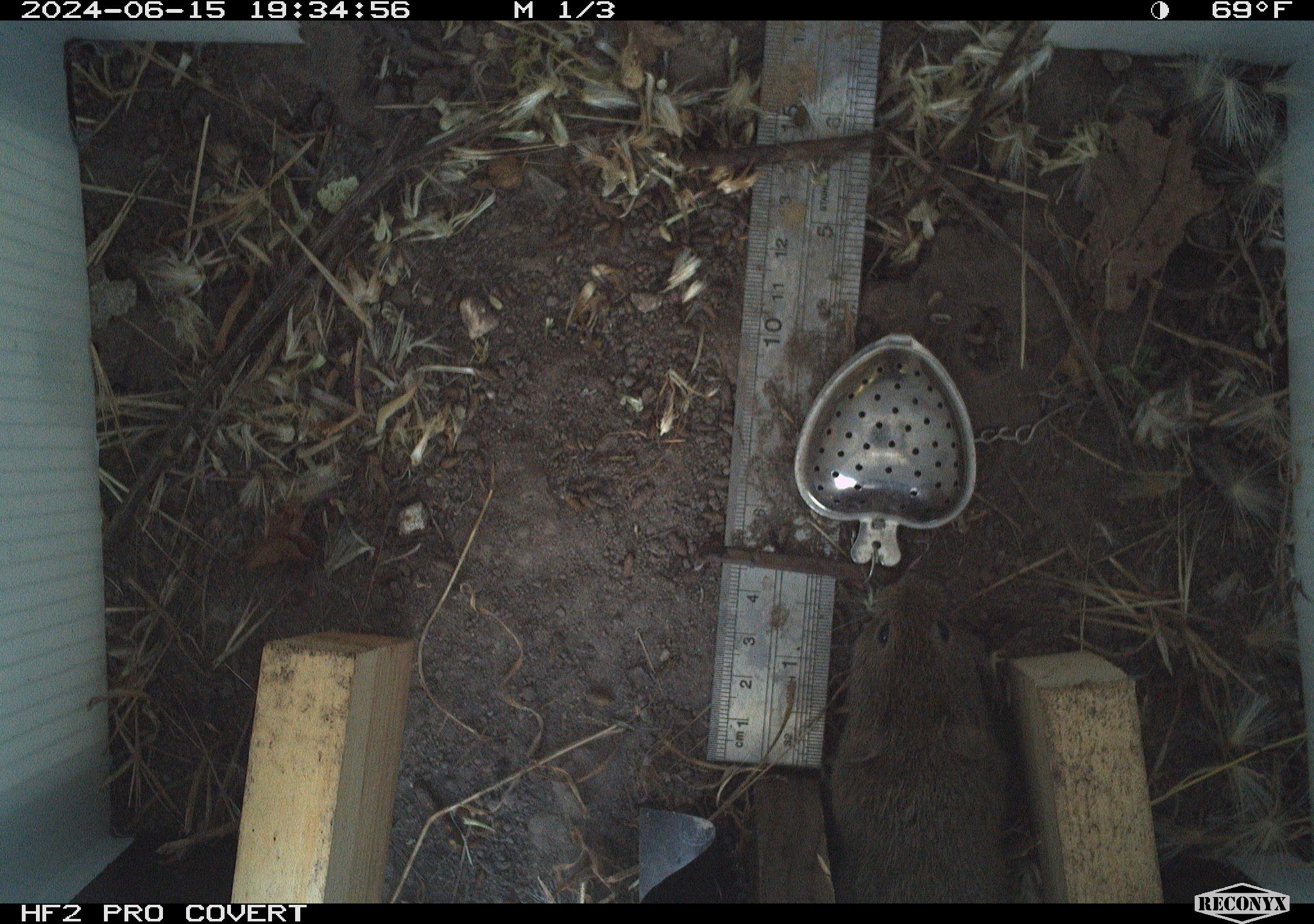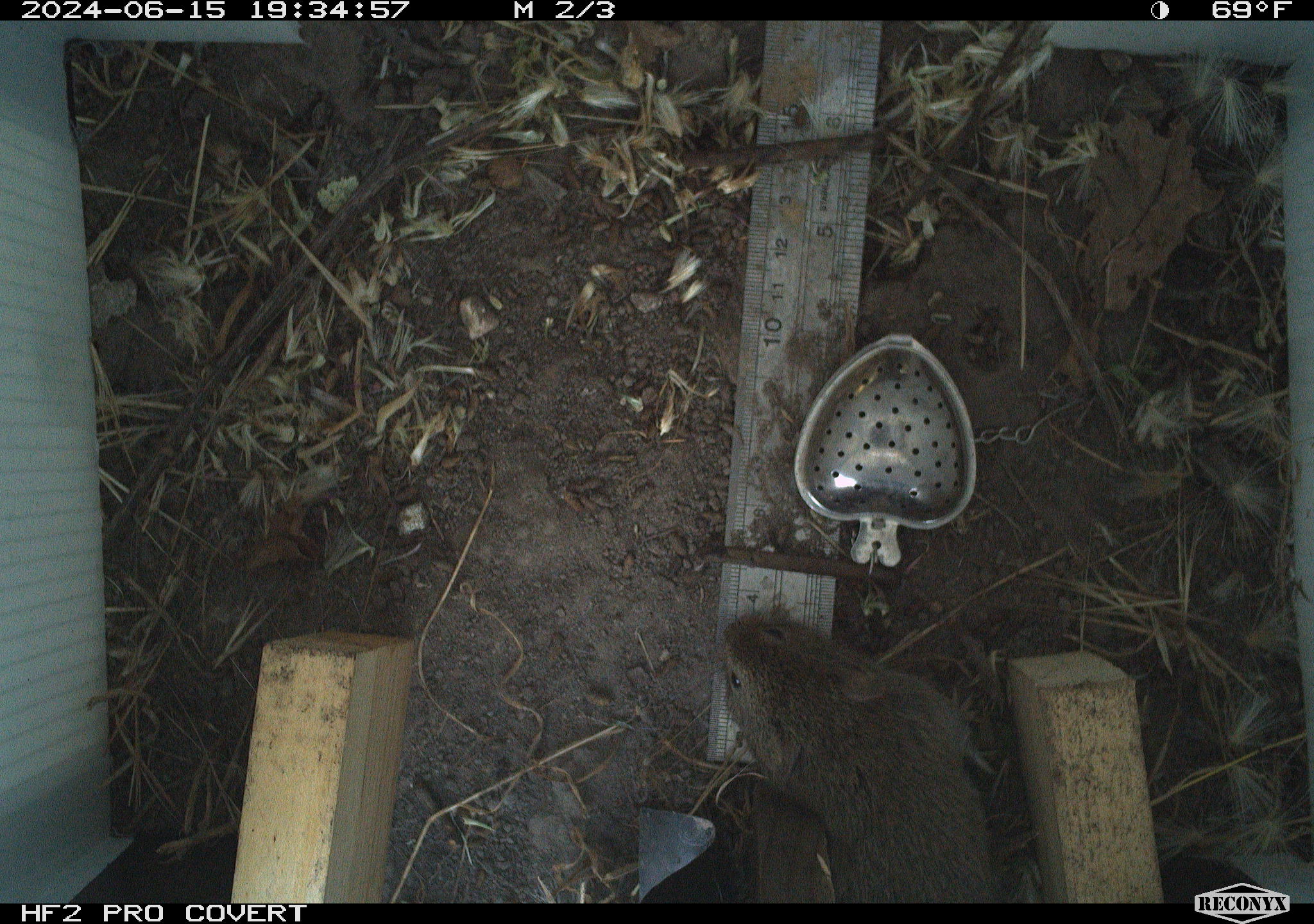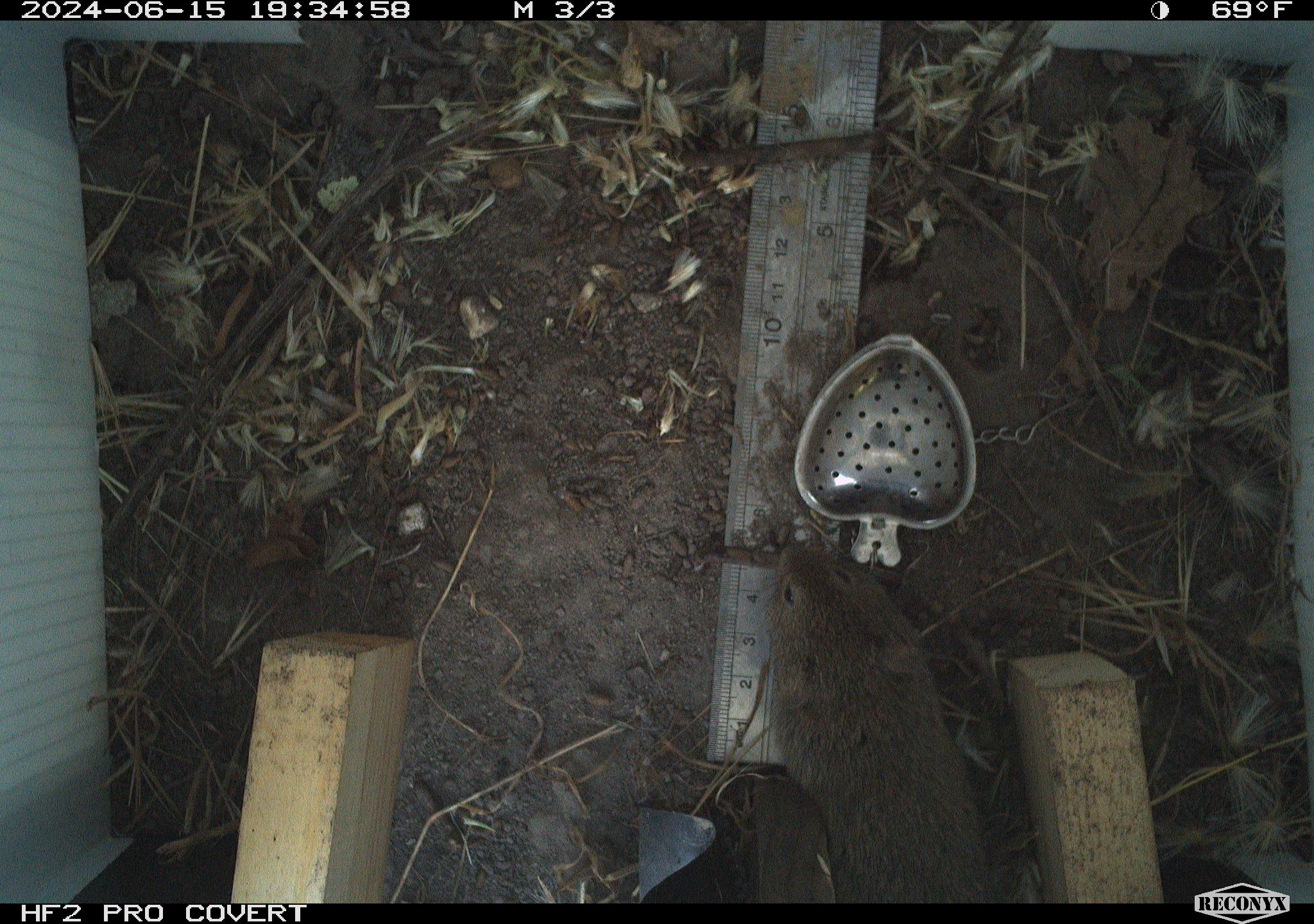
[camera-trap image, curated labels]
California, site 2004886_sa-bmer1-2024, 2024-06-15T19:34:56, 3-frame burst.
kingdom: Animalia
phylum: Chordata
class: Mammalia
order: Rodentia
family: Cricetidae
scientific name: Cricetidae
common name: hamsters, voles, lemmings, and allies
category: cricetidae family